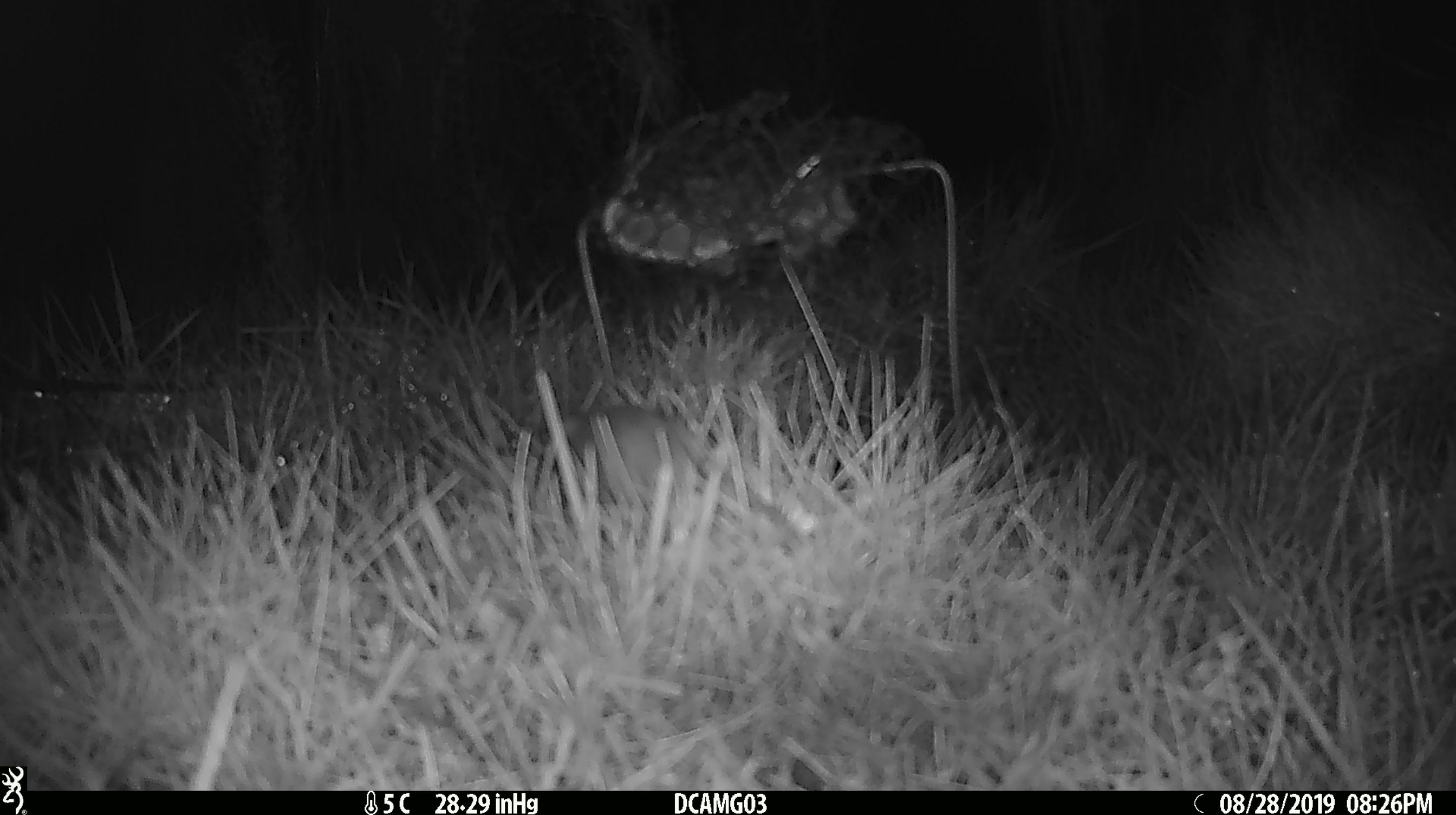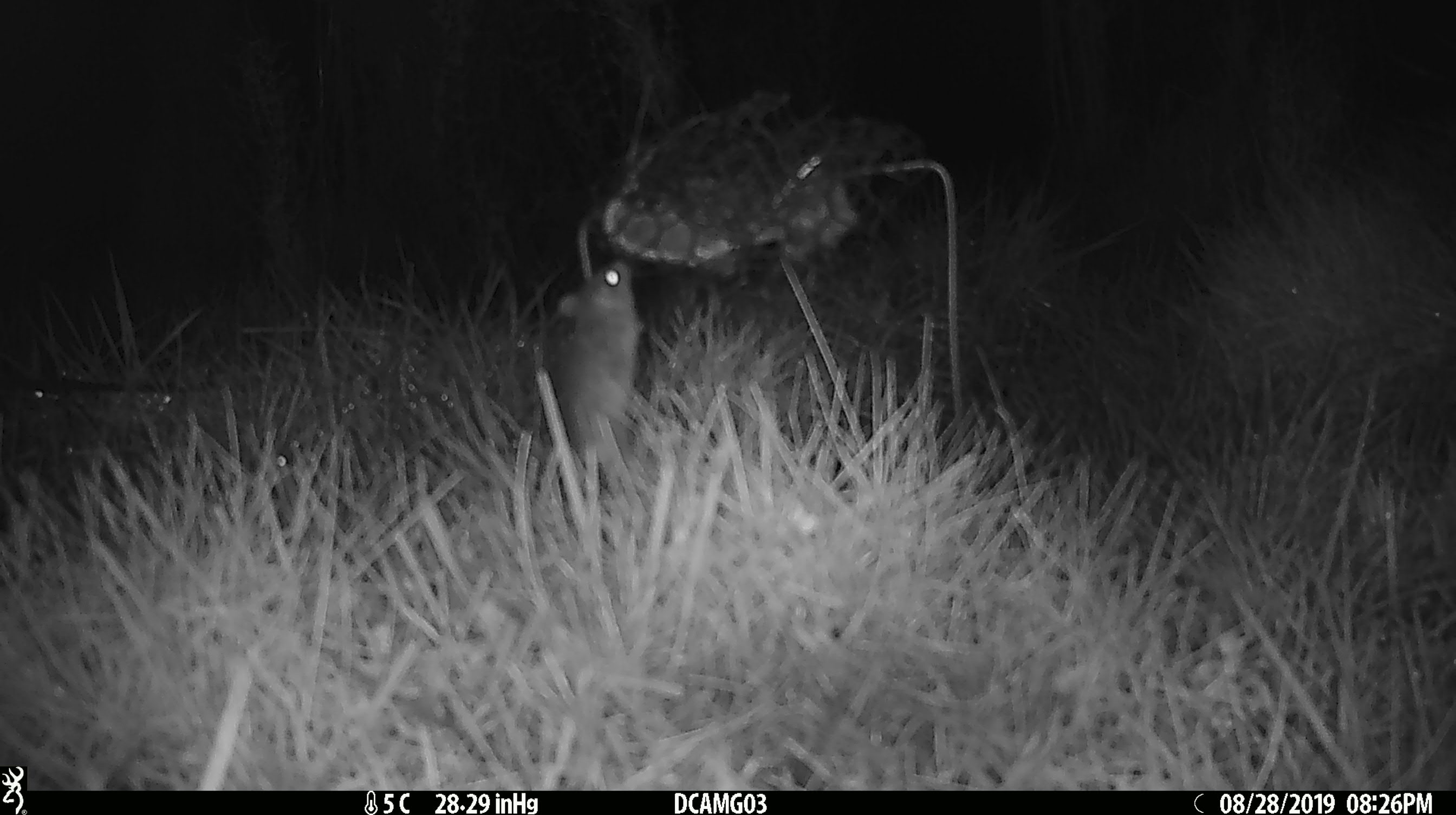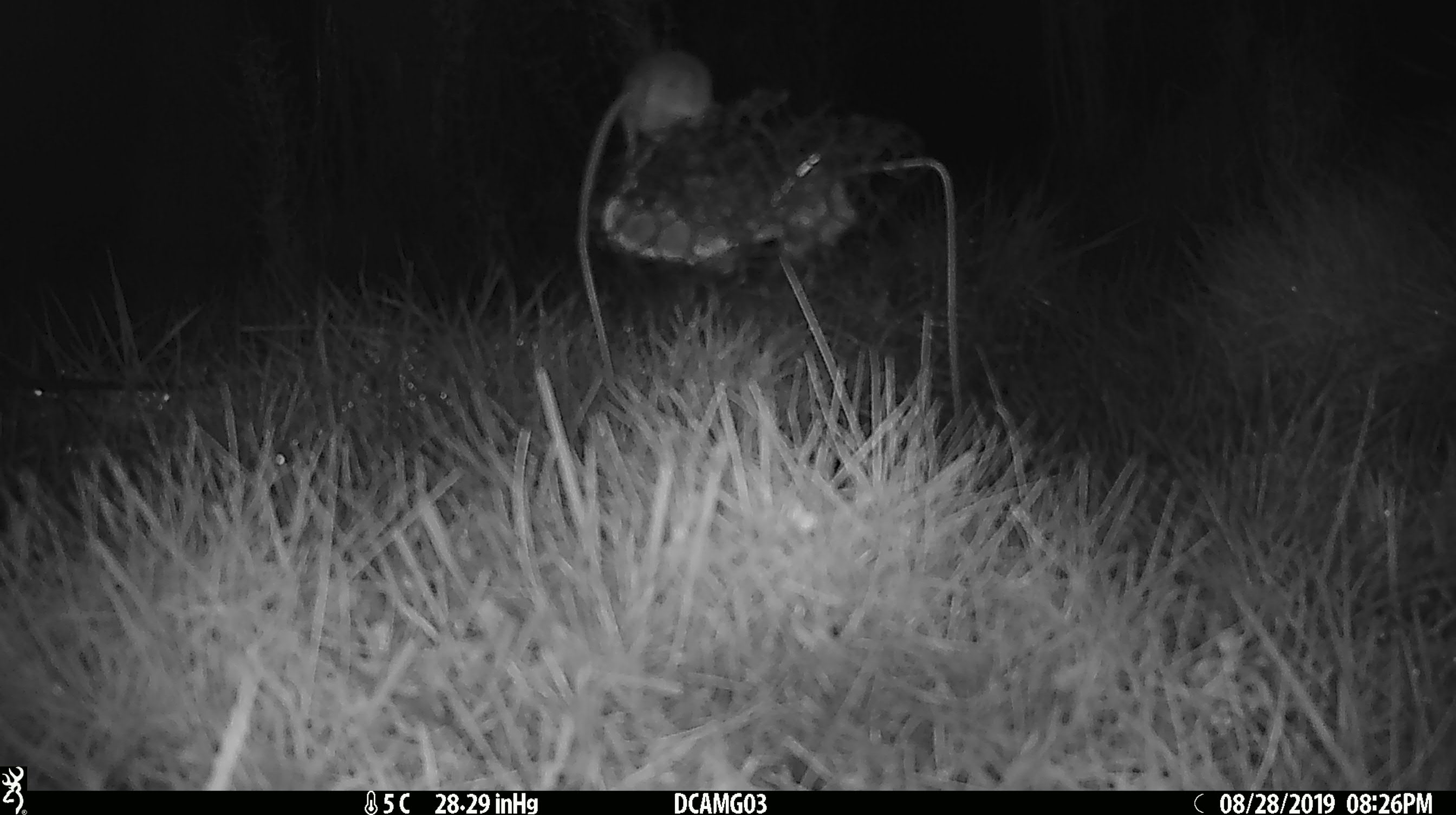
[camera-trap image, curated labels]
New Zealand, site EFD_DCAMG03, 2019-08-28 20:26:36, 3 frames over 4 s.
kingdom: Animalia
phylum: Chordata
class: Mammalia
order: Rodentia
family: Muridae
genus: Mus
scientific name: Mus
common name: mouse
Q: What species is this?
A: Mouse (Mus).